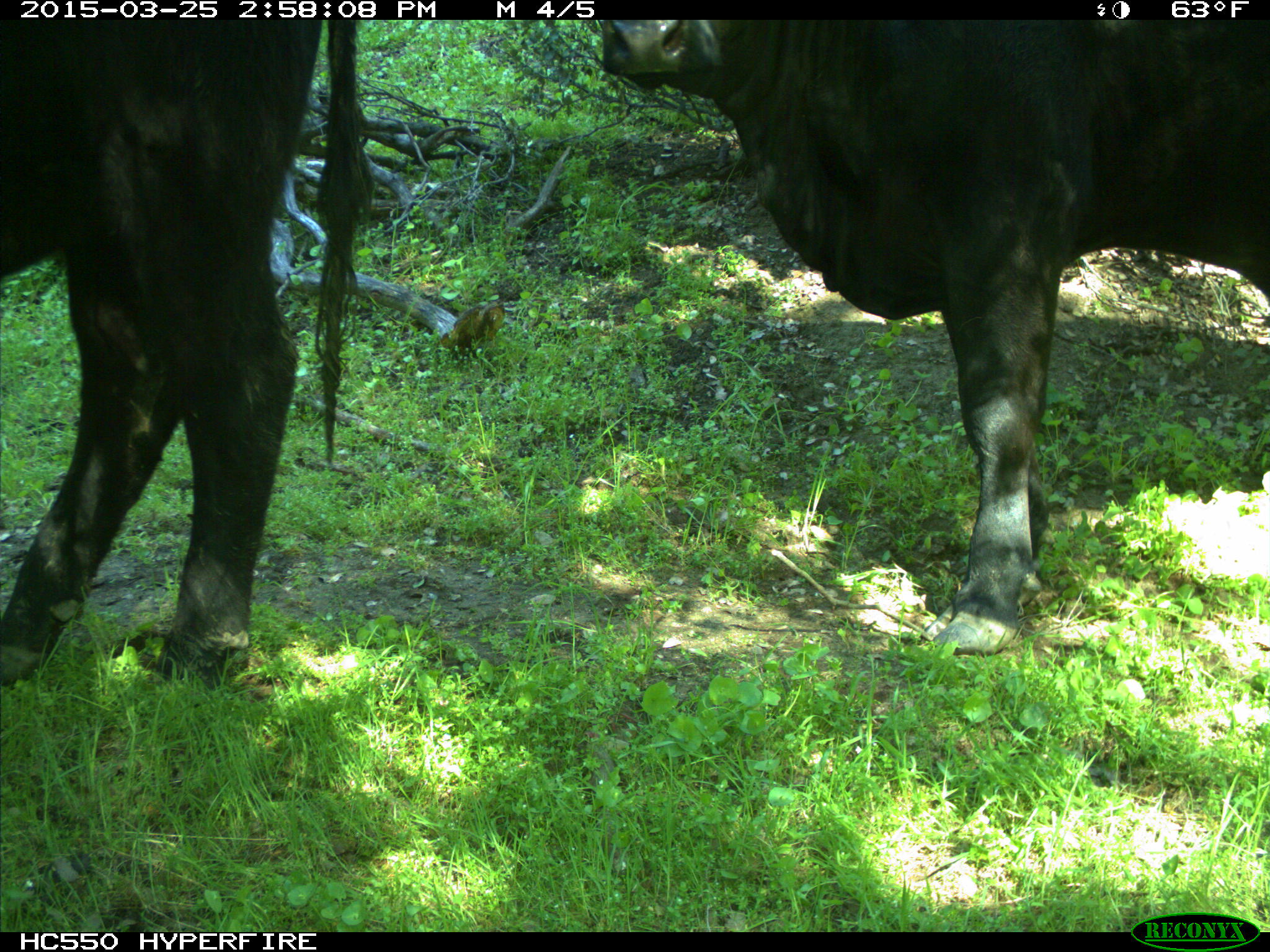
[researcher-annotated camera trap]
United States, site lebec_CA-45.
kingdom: Animalia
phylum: Chordata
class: Mammalia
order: Artiodactyla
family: Bovidae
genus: Bos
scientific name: Bos taurus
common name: domestic cow